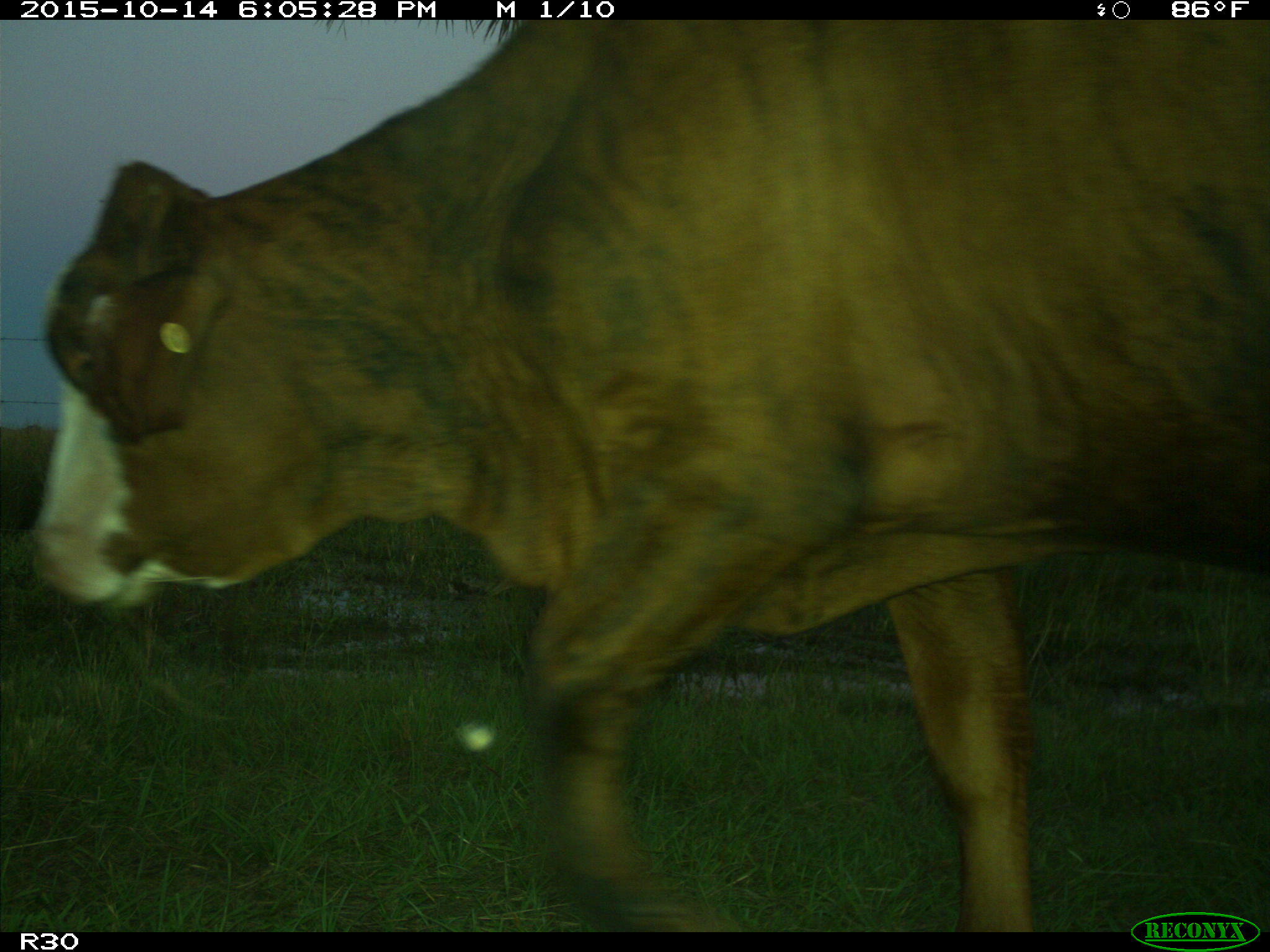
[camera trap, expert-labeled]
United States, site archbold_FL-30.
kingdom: Animalia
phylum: Chordata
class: Mammalia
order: Artiodactyla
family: Bovidae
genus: Bos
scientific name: Bos taurus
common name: domestic cow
Bos taurus (domestic cow).